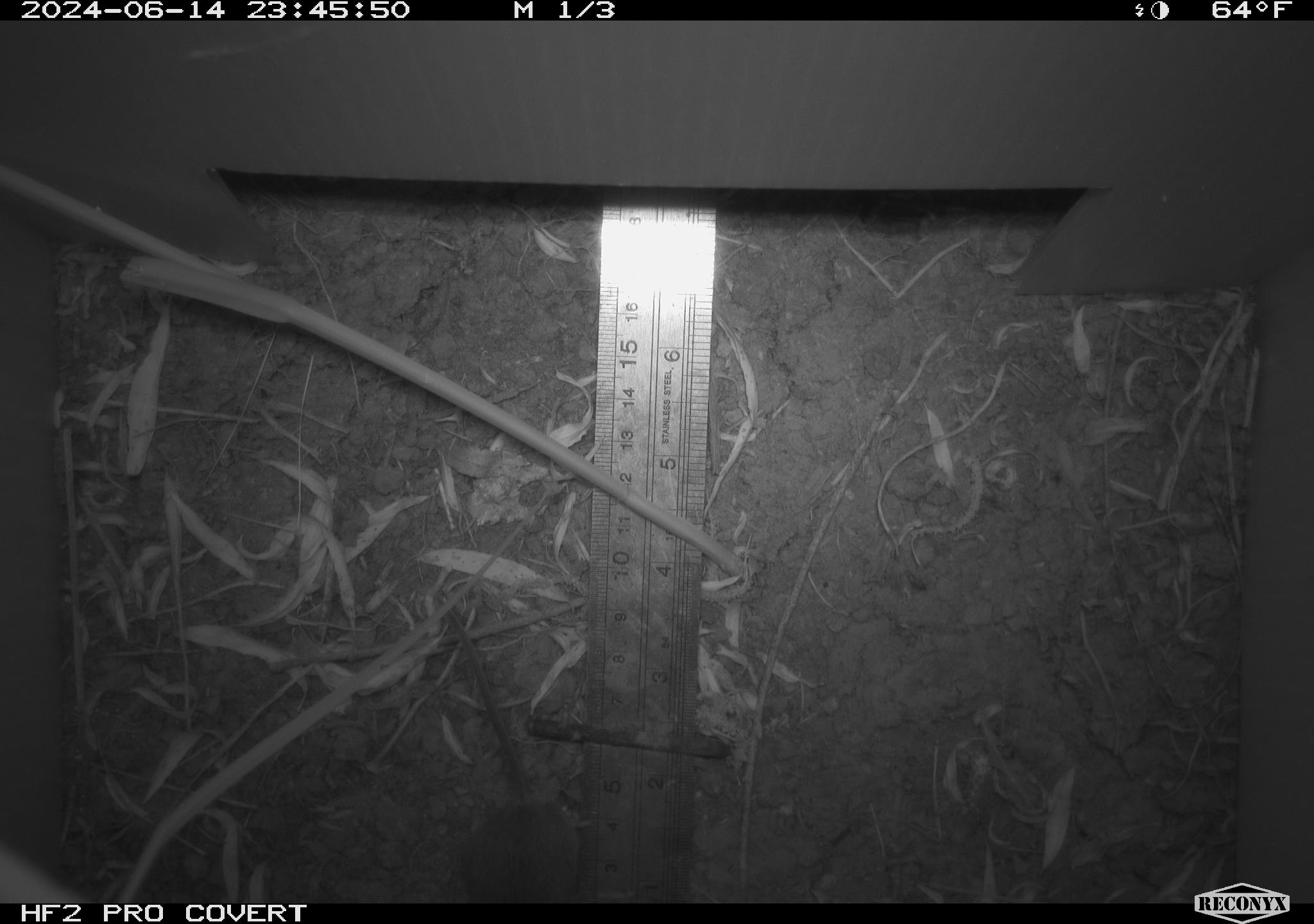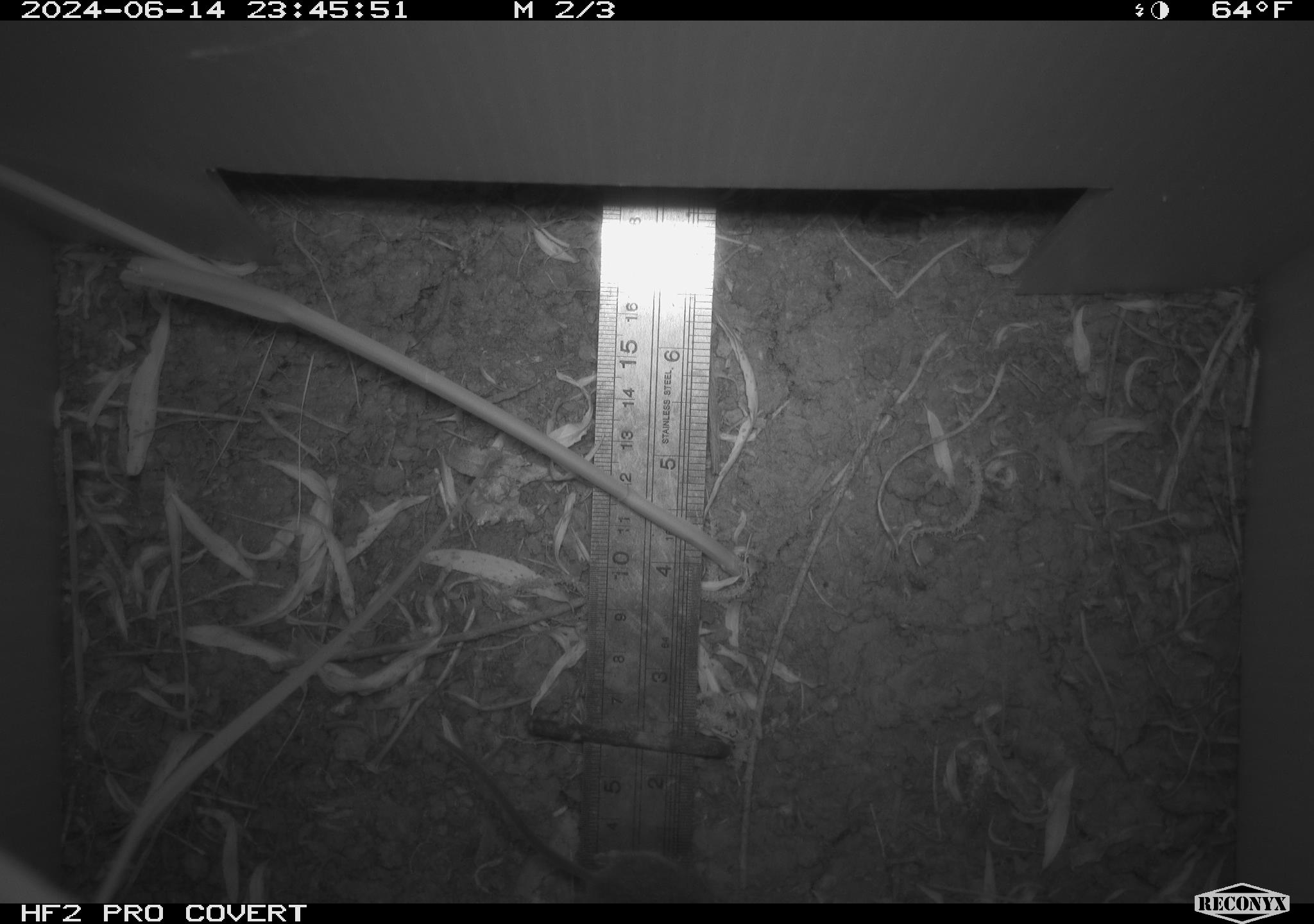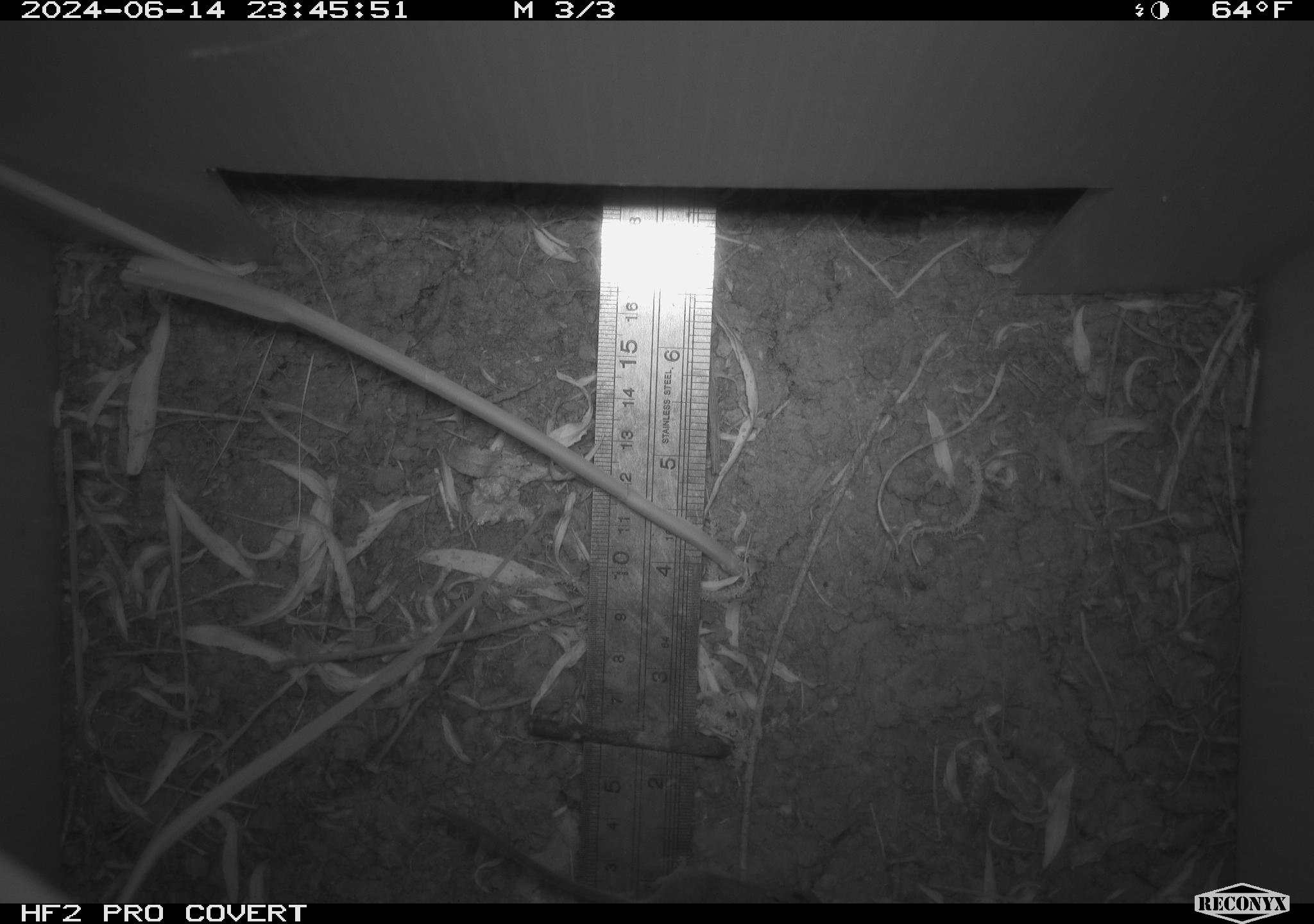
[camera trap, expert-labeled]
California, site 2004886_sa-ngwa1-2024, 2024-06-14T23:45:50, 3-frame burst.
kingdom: Animalia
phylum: Chordata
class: Mammalia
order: Rodentia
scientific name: Rodentia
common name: mouse species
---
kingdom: Animalia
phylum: Chordata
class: Mammalia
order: Eulipotyphla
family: Soricidae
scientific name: Soricidae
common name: shrews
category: soricidae family